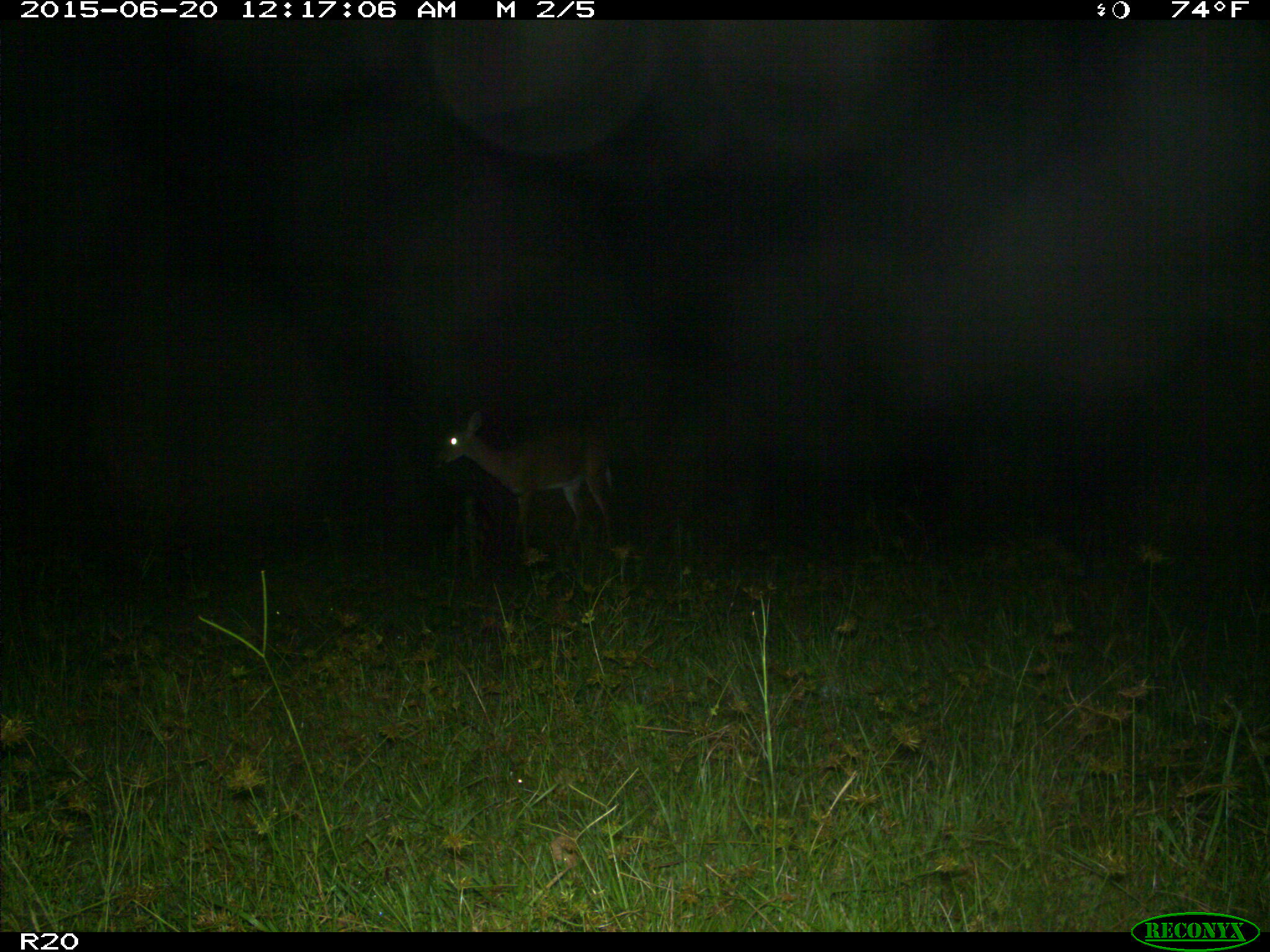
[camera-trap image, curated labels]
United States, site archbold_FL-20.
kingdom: Animalia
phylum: Chordata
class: Mammalia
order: Artiodactyla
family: Cervidae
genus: Odocoileus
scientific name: Odocoileus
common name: deer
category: unidentified deer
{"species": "unidentified deer (deer) (Odocoileus)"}